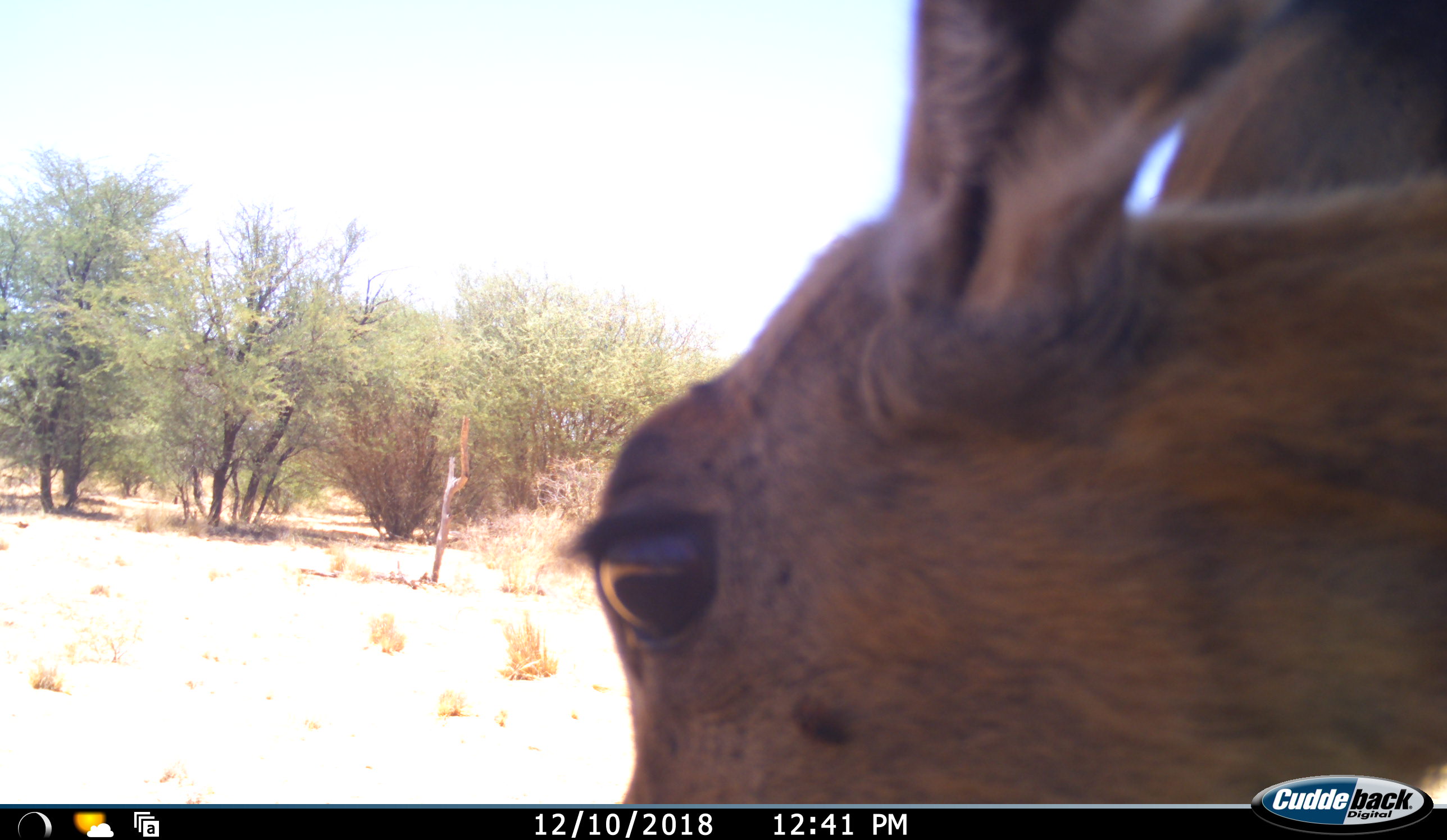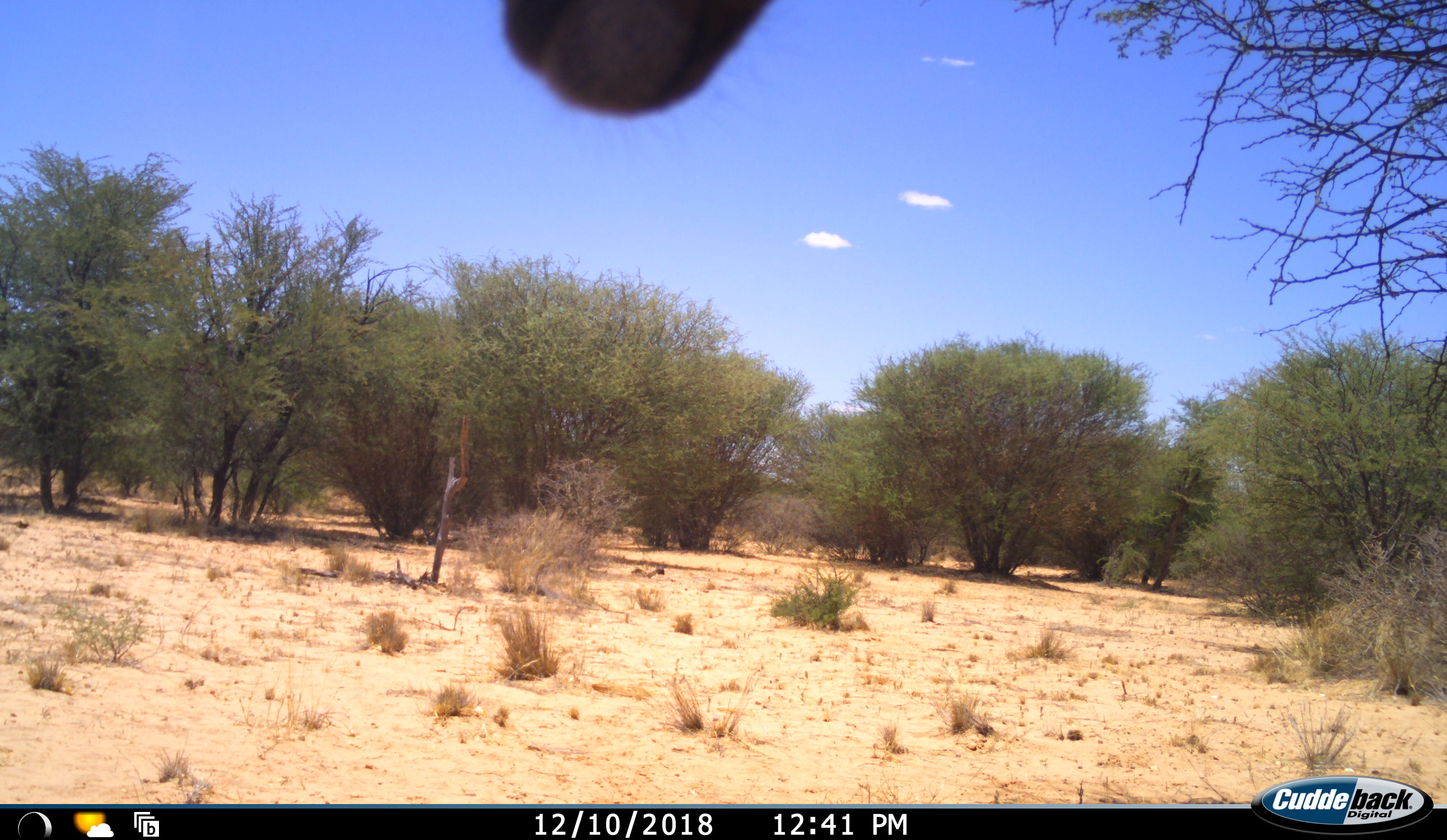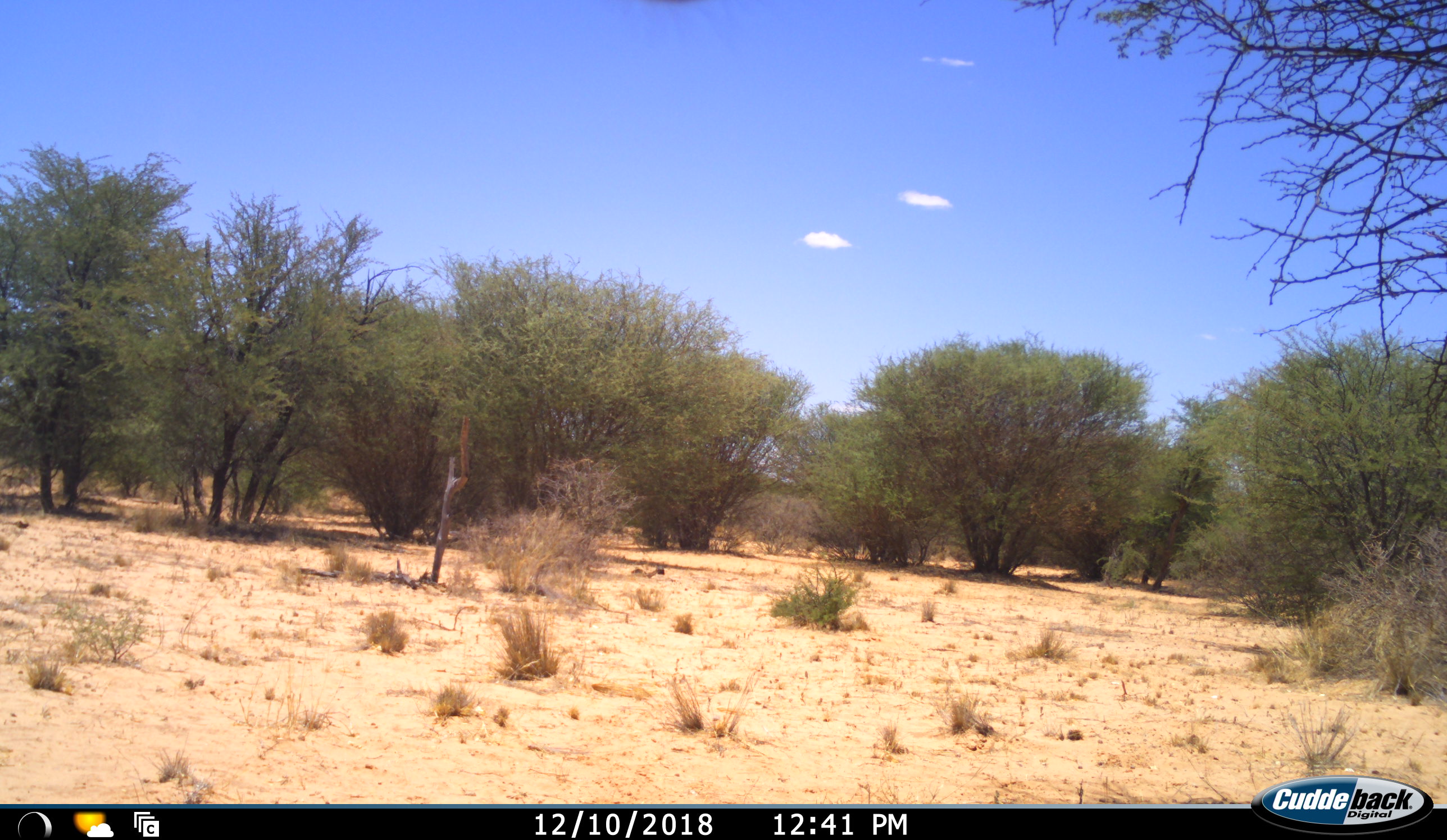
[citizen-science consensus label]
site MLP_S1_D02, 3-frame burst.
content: unidentified animal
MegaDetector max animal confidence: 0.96